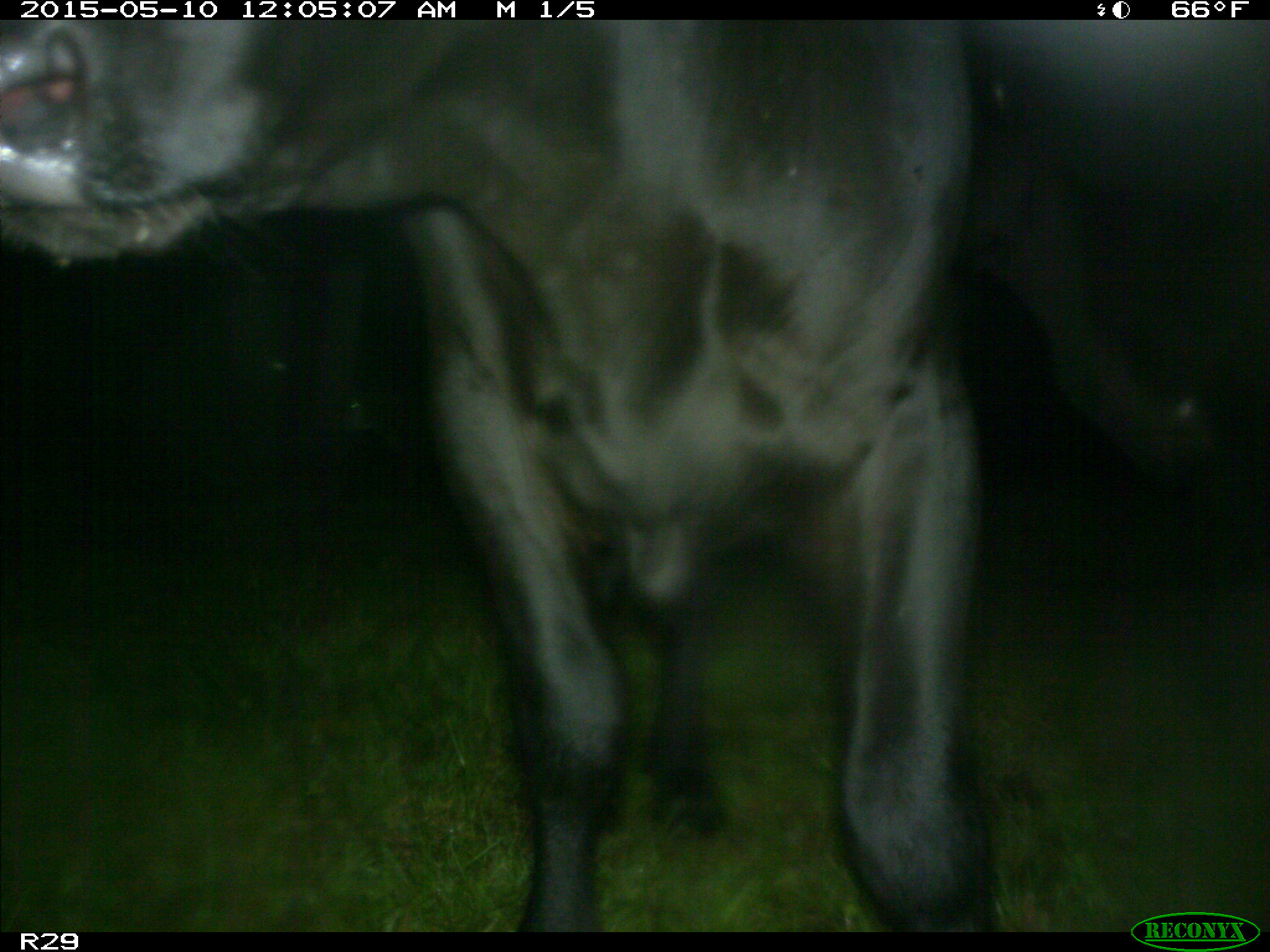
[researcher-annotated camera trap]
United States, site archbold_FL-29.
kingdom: Animalia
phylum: Chordata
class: Mammalia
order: Artiodactyla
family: Bovidae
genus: Bos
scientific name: Bos taurus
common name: domestic cow